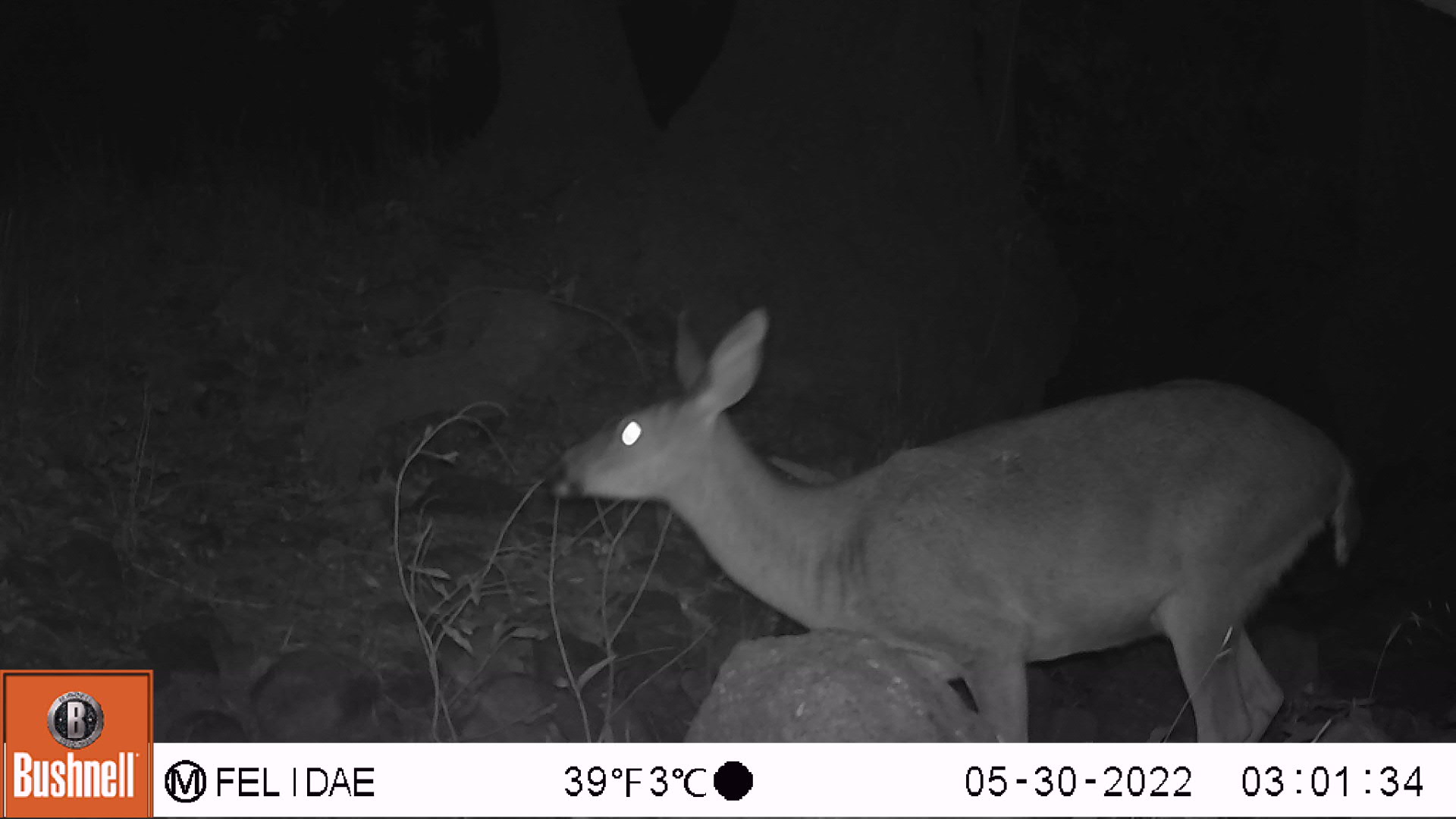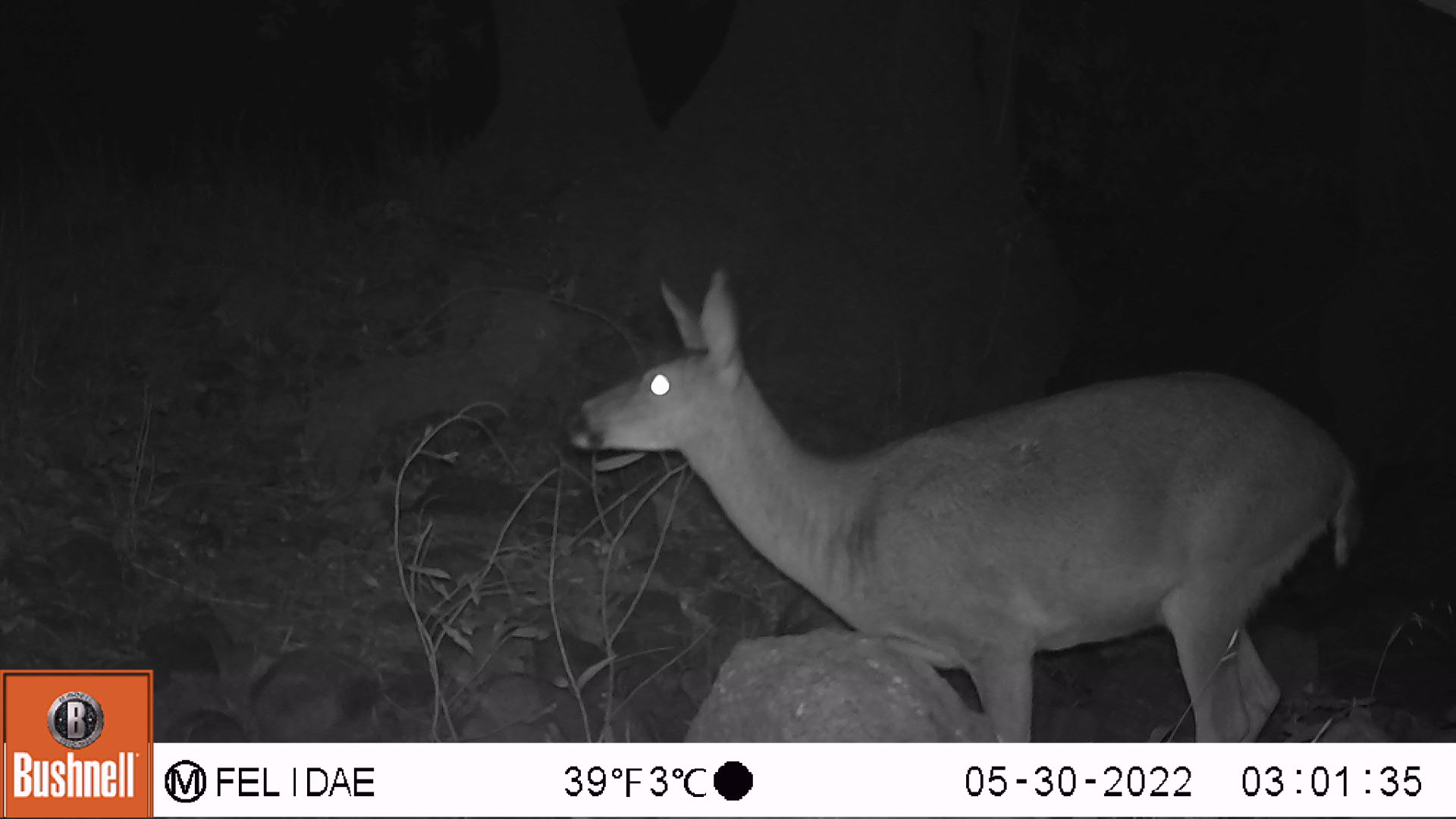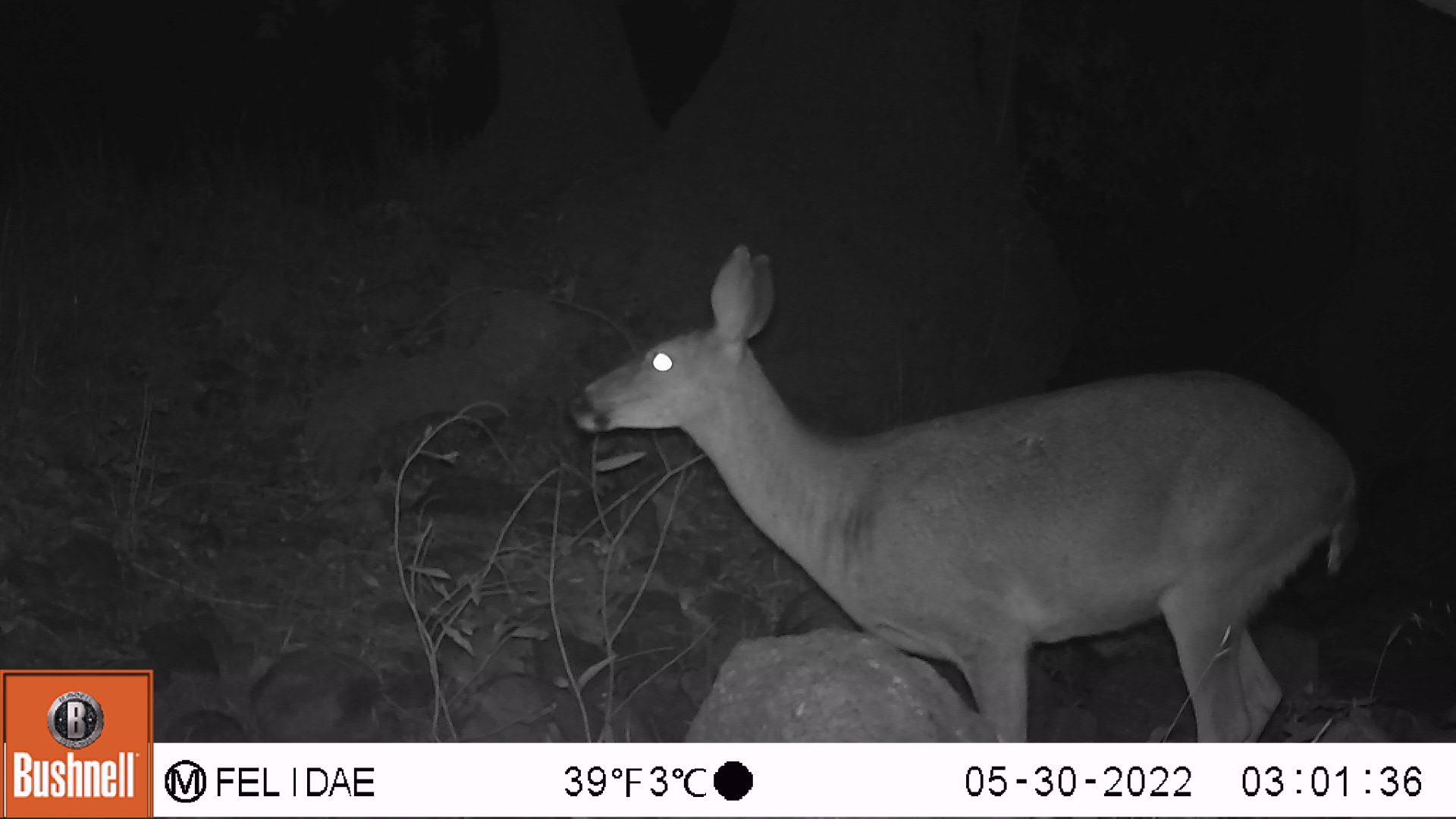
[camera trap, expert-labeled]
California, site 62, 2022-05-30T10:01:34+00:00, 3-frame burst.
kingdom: Animalia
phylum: Chordata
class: Mammalia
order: Artiodactyla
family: Cervidae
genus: Odocoileus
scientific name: Odocoileus hemionus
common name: mule deer